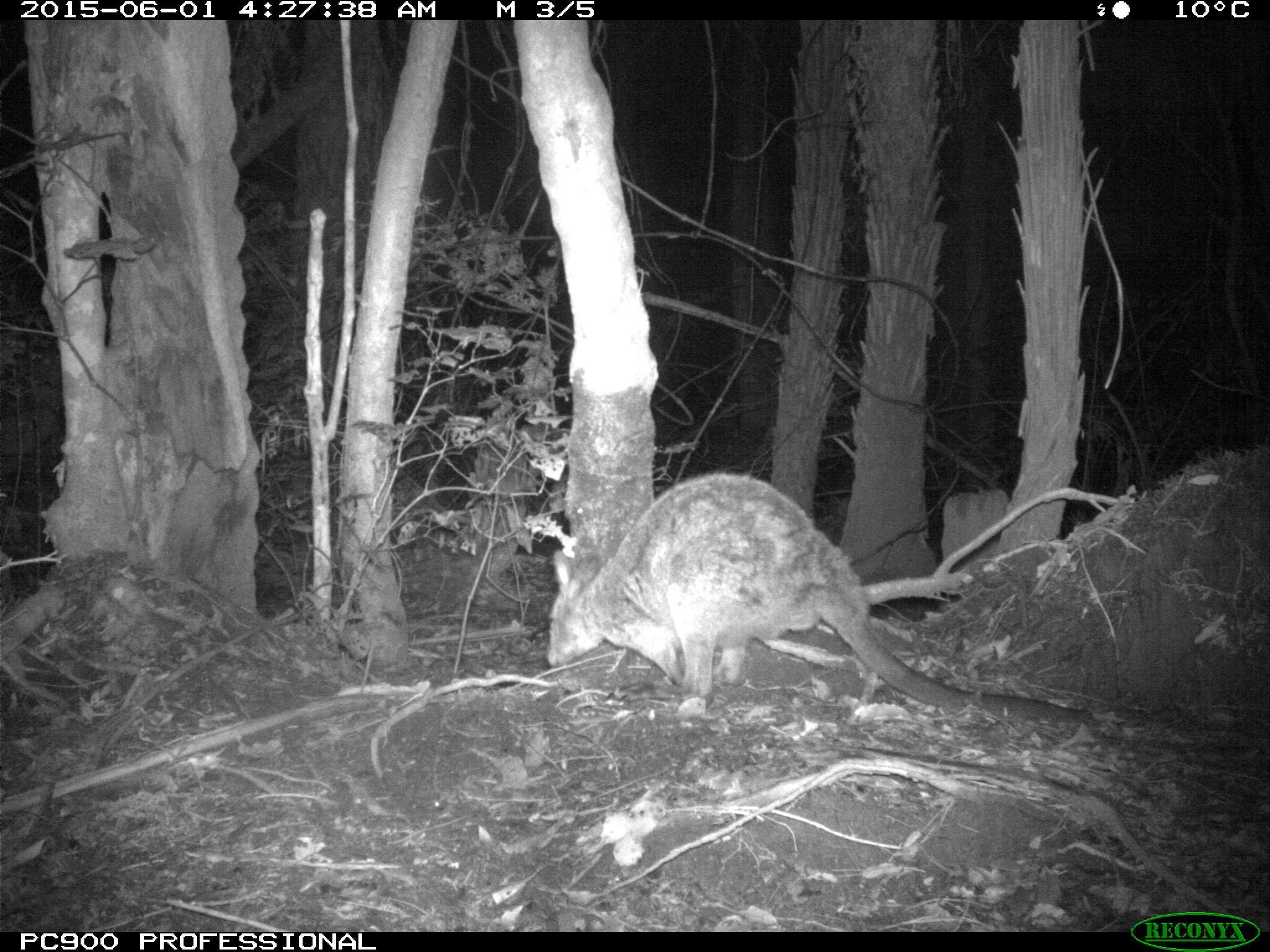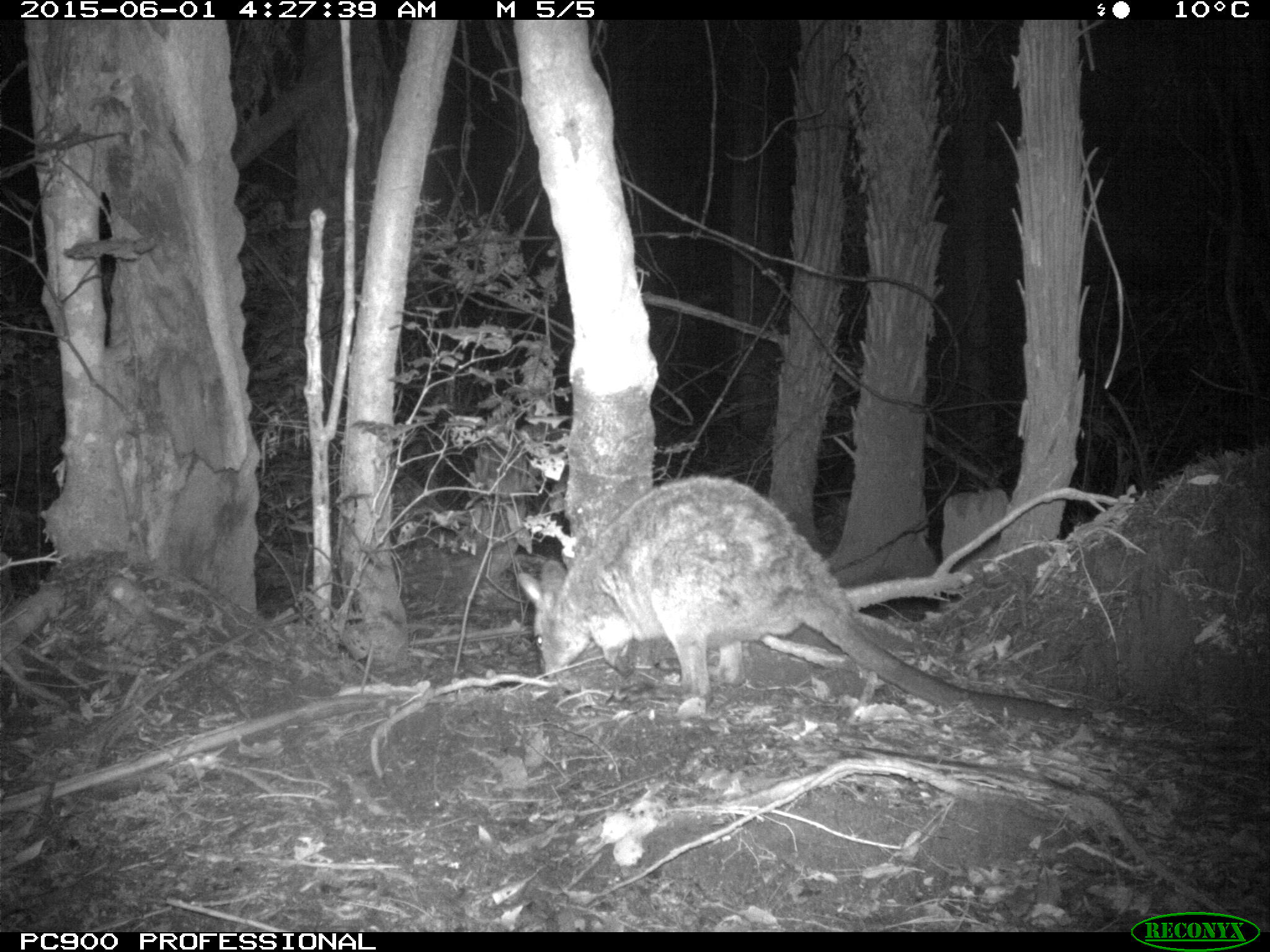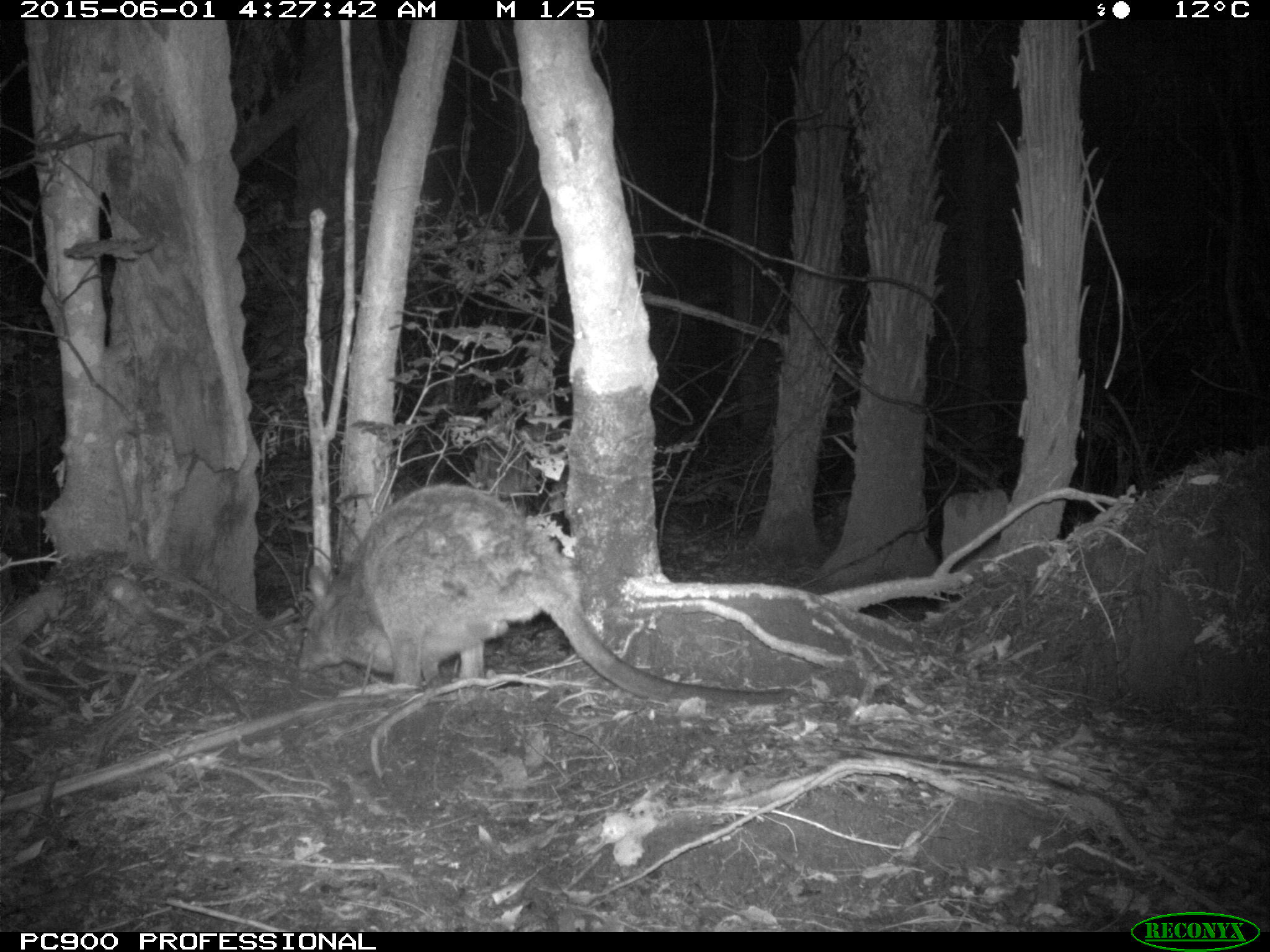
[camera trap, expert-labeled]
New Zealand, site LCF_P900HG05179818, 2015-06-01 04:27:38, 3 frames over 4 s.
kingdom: Animalia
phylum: Chordata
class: Mammalia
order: Diprotodontia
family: Macropodidae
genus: Notamacropus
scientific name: Notamacropus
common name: wallaby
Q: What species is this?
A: Wallaby (Notamacropus).